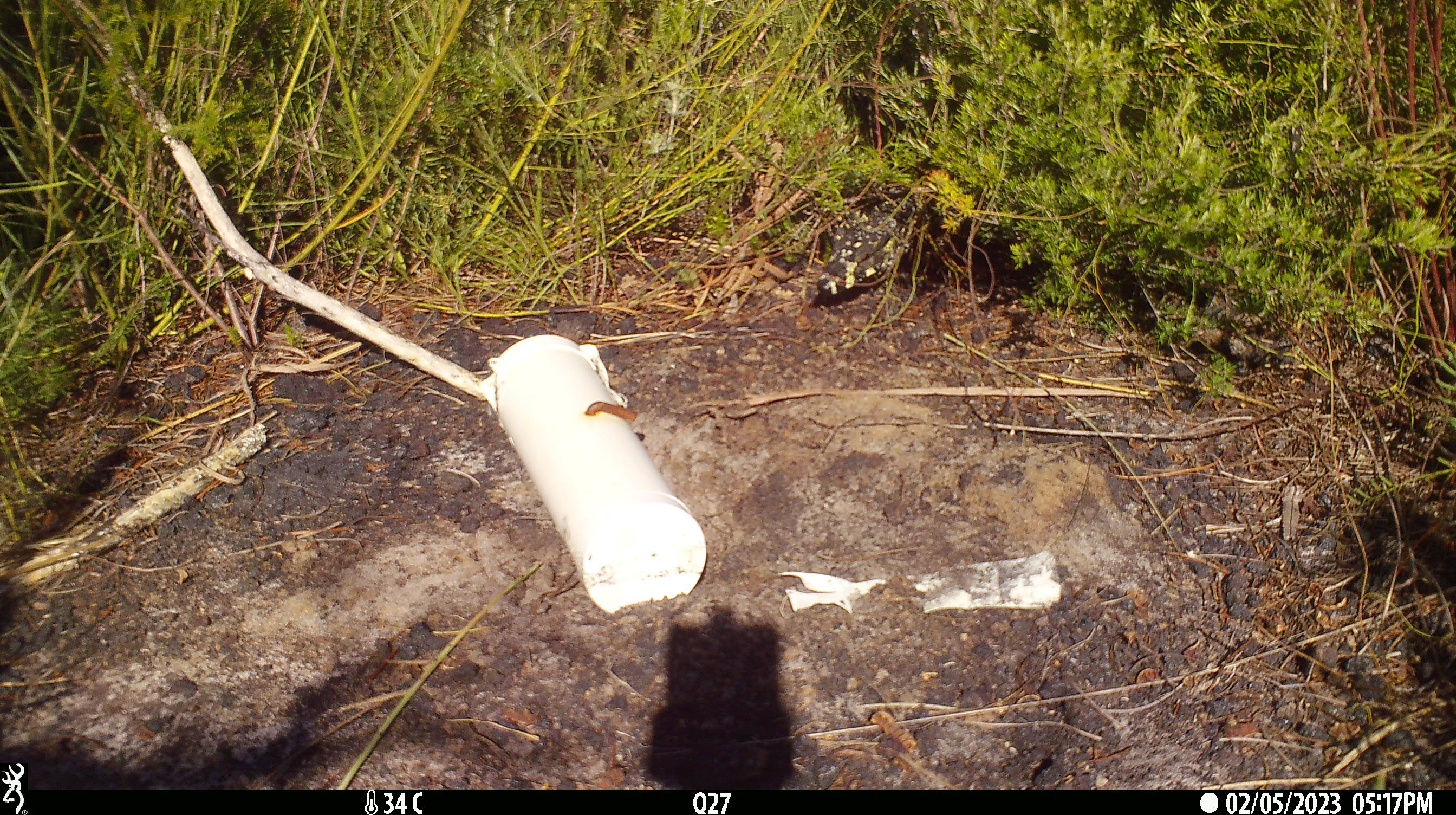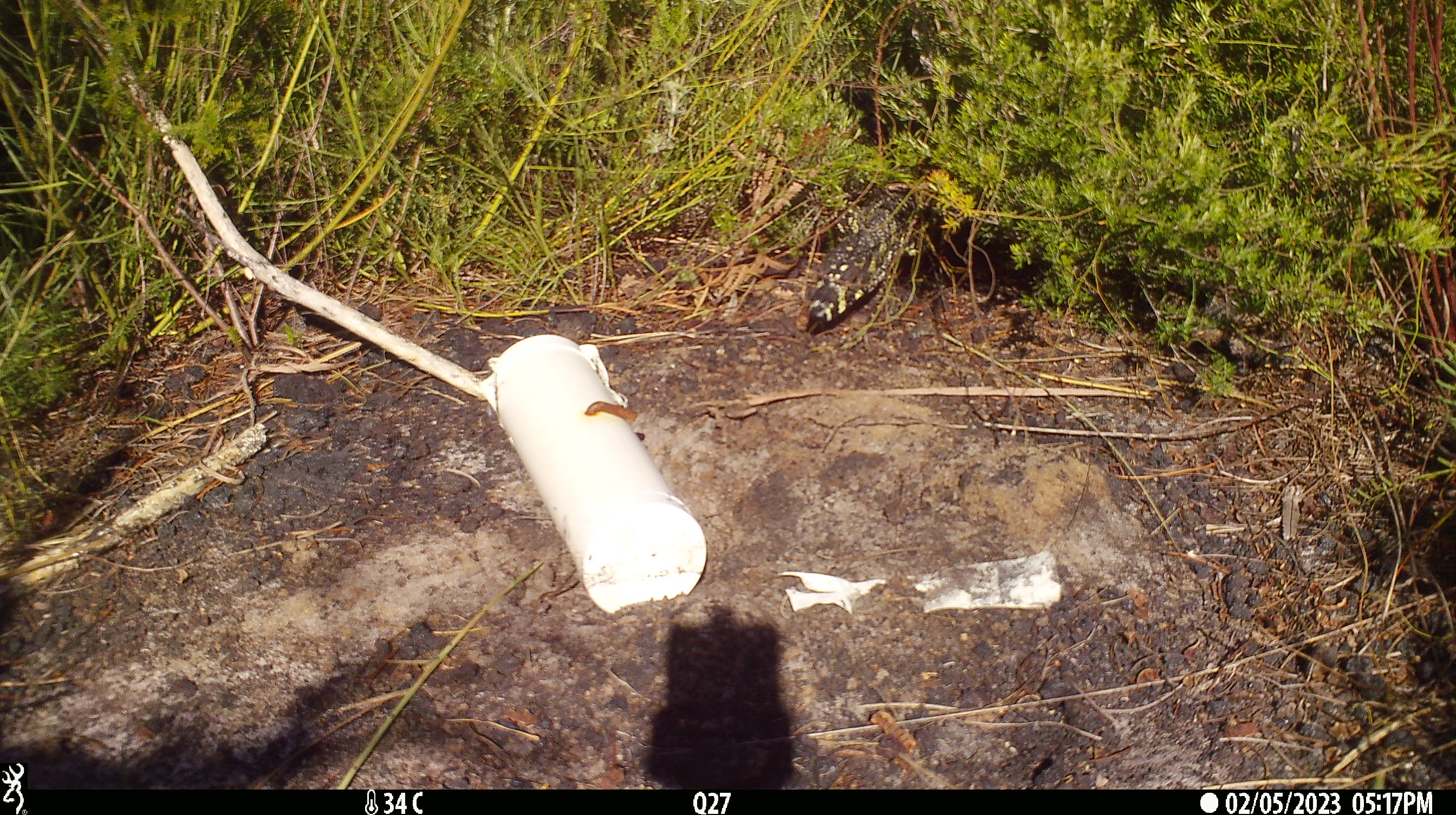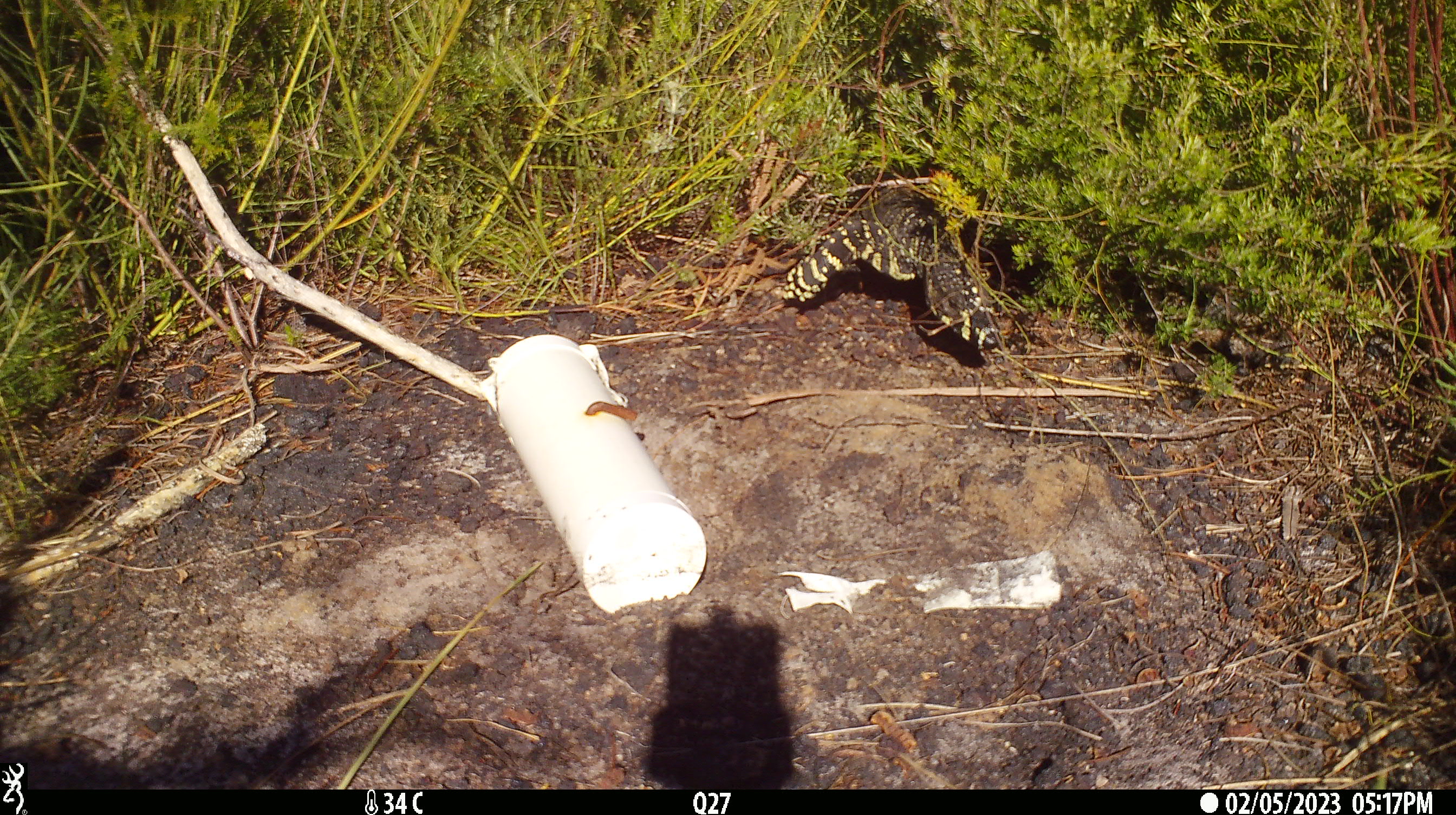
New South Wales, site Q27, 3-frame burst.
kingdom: Animalia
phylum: Chordata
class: Reptilia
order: Squamata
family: Varanidae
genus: Varanus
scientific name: Varanus varius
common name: lace monitor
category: goanna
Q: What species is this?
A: Goanna (lace monitor) (Varanus varius).